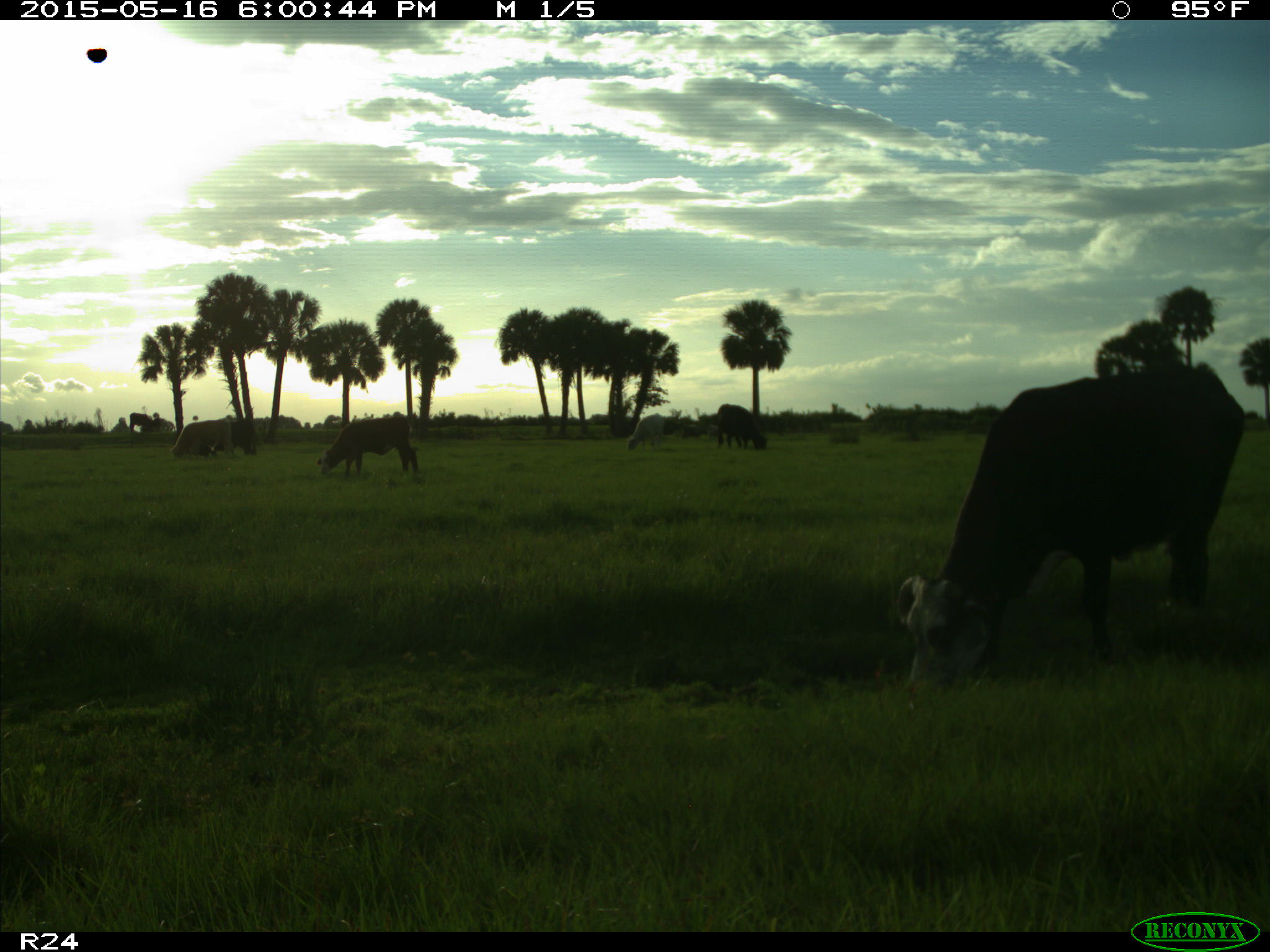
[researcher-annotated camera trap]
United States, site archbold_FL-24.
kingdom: Animalia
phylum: Chordata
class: Mammalia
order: Artiodactyla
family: Bovidae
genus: Bos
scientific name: Bos taurus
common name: domestic cow